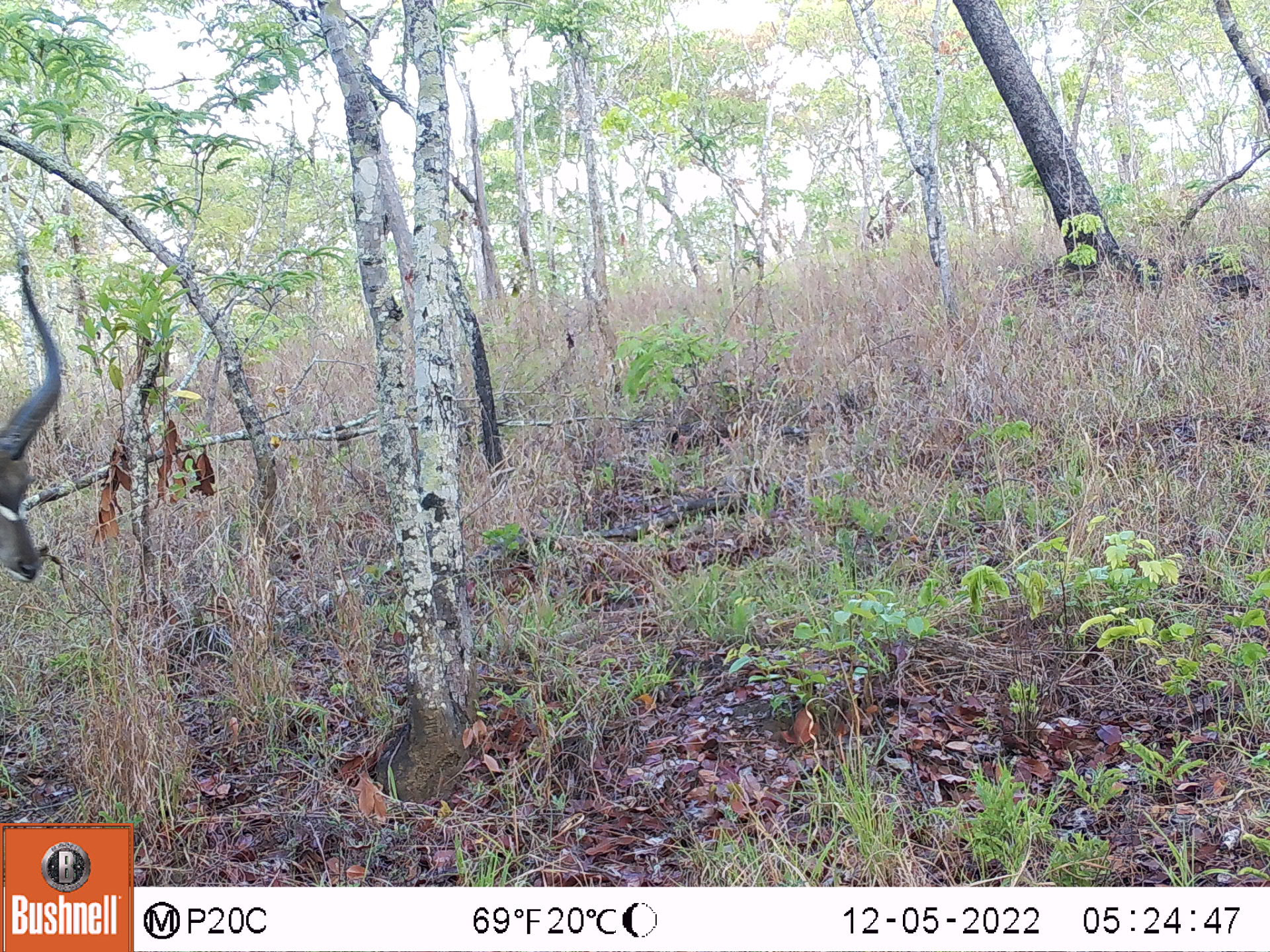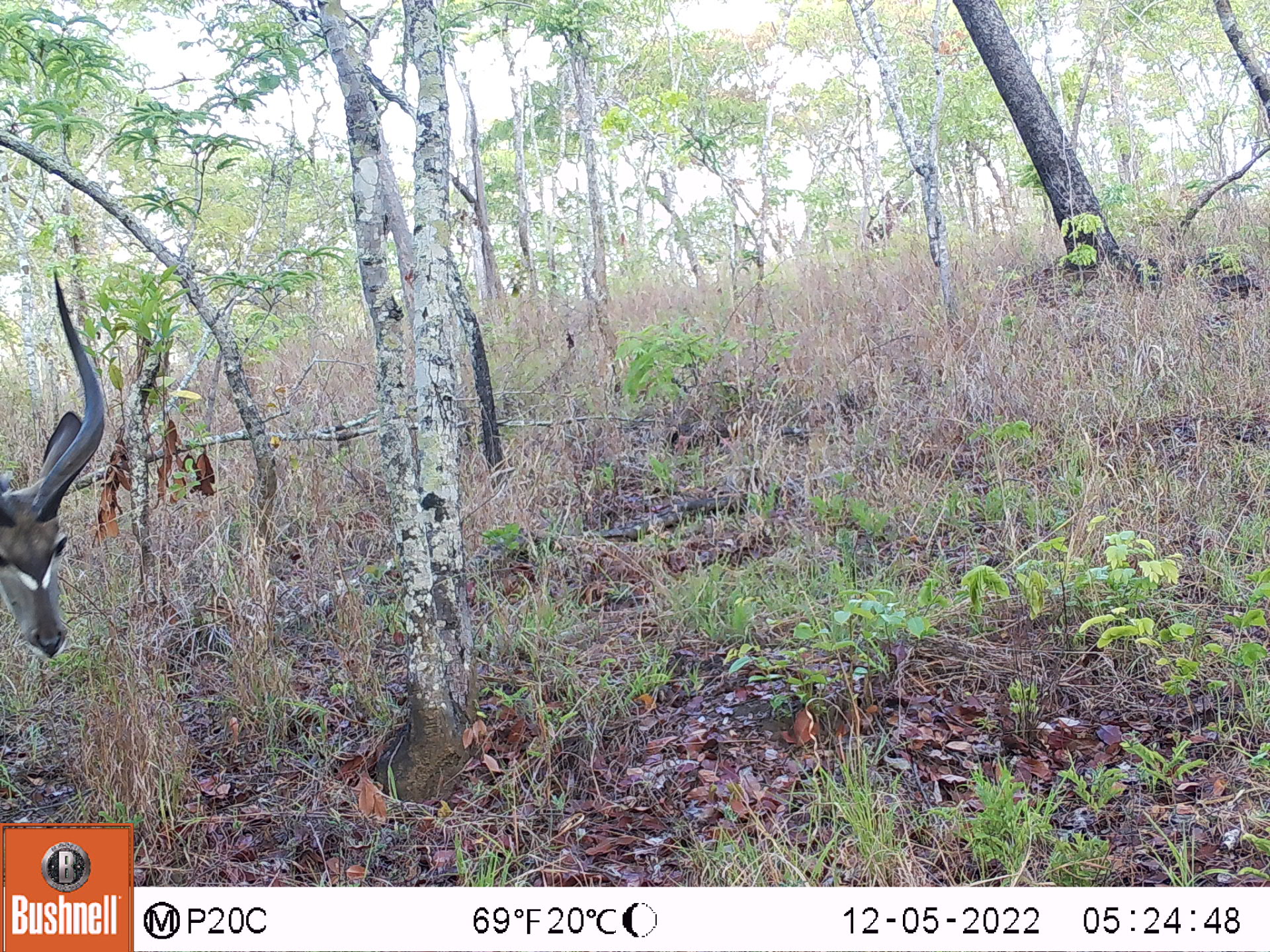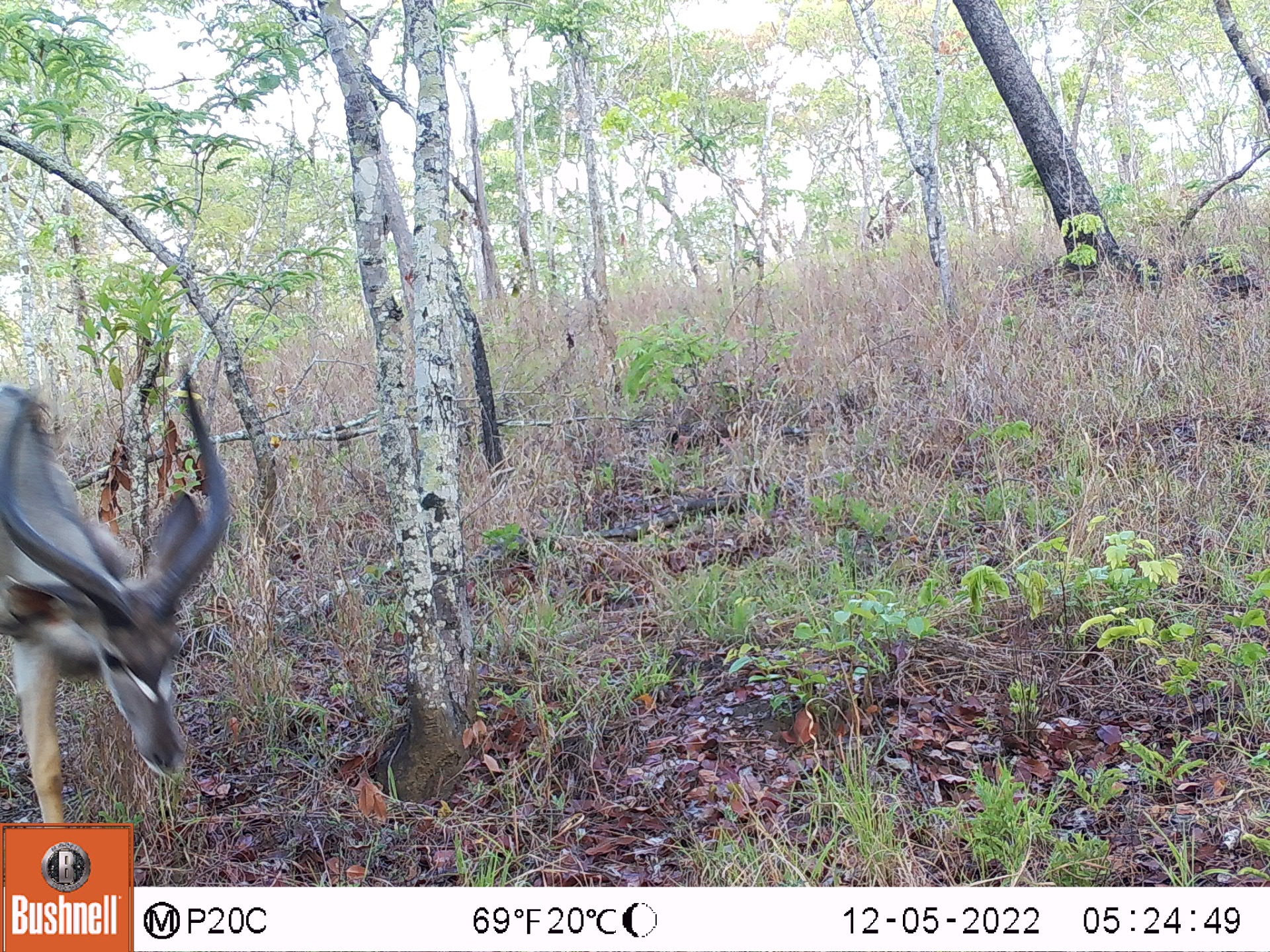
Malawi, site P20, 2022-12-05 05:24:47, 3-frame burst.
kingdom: Animalia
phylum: Chordata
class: Mammalia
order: Artiodactyla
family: Bovidae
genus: Tragelaphus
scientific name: Tragelaphus strepsiceros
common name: greater kudu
Greater kudu (Tragelaphus strepsiceros), count 1.